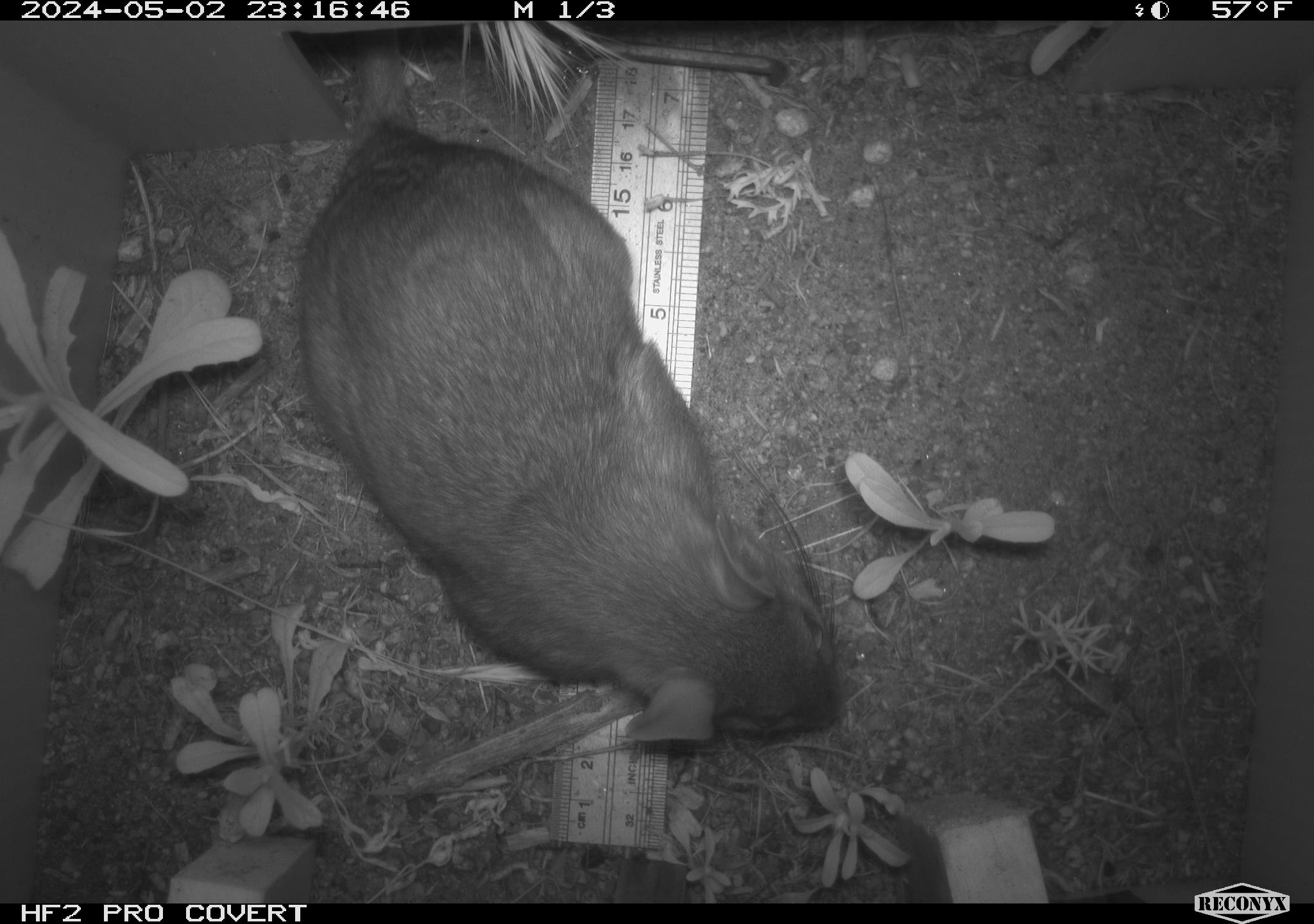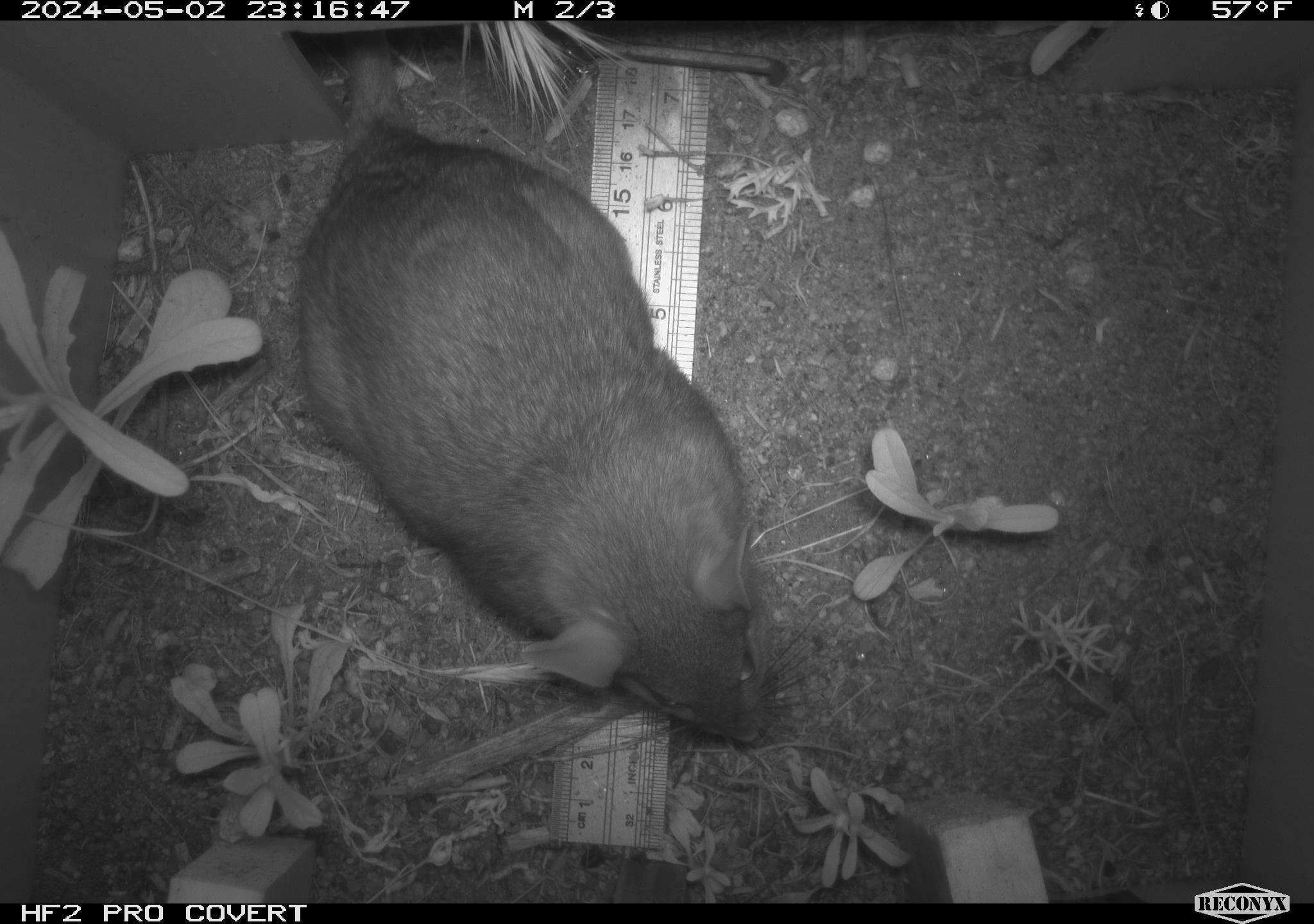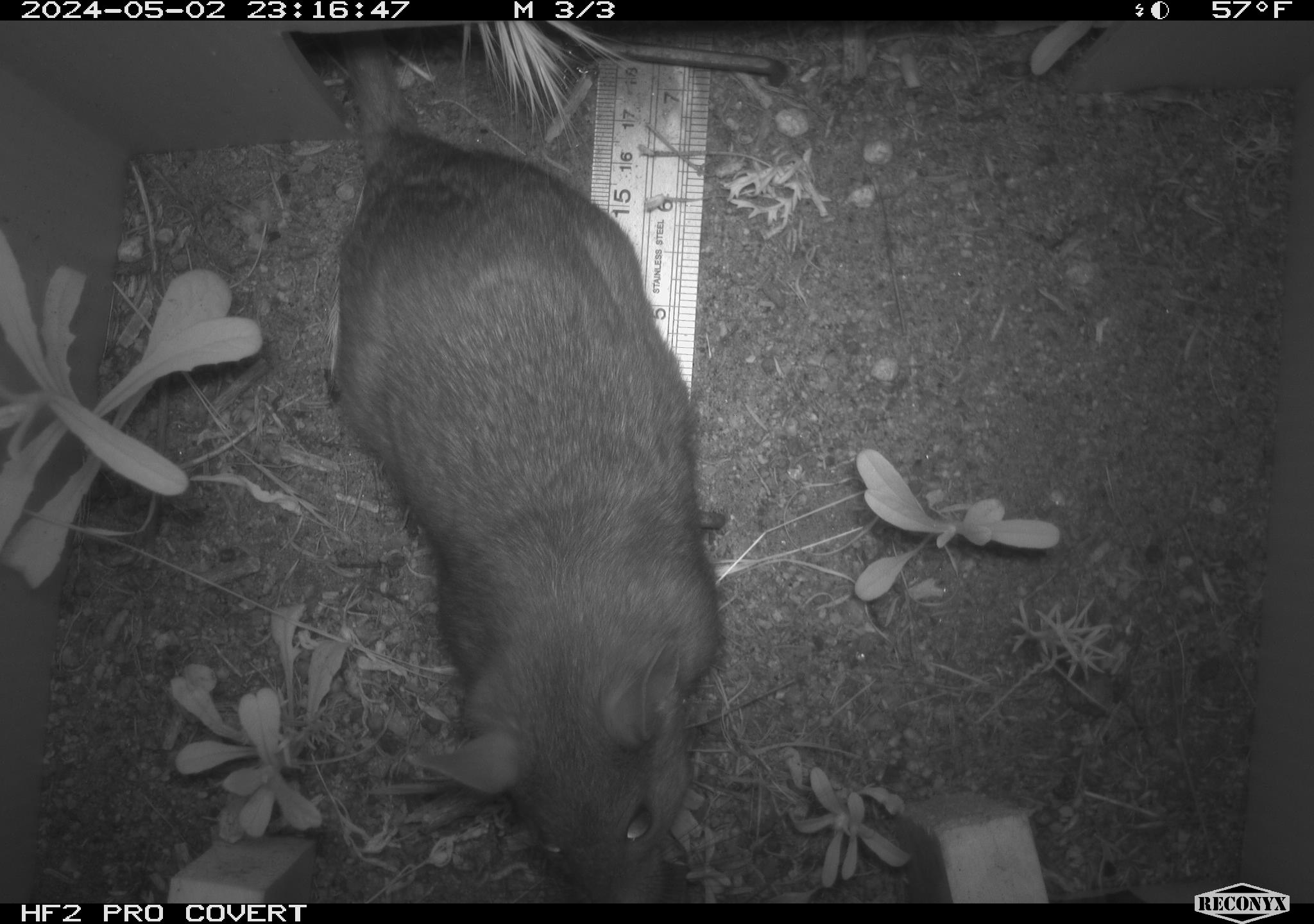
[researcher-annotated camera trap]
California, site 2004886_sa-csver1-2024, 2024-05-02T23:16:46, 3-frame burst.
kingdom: Animalia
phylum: Chordata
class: Mammalia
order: Rodentia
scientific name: Rodentia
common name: rodent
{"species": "rodent (Rodentia)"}